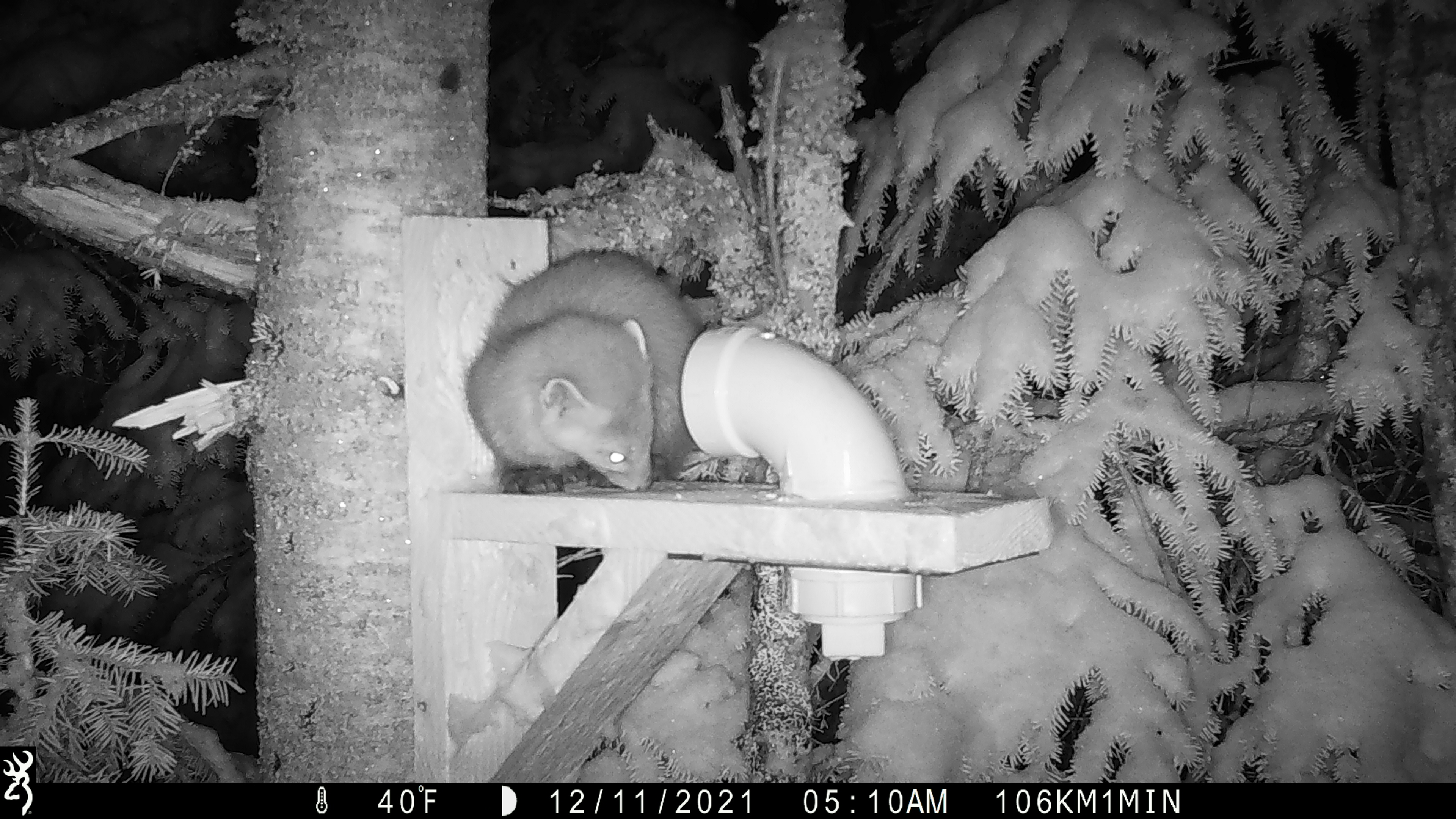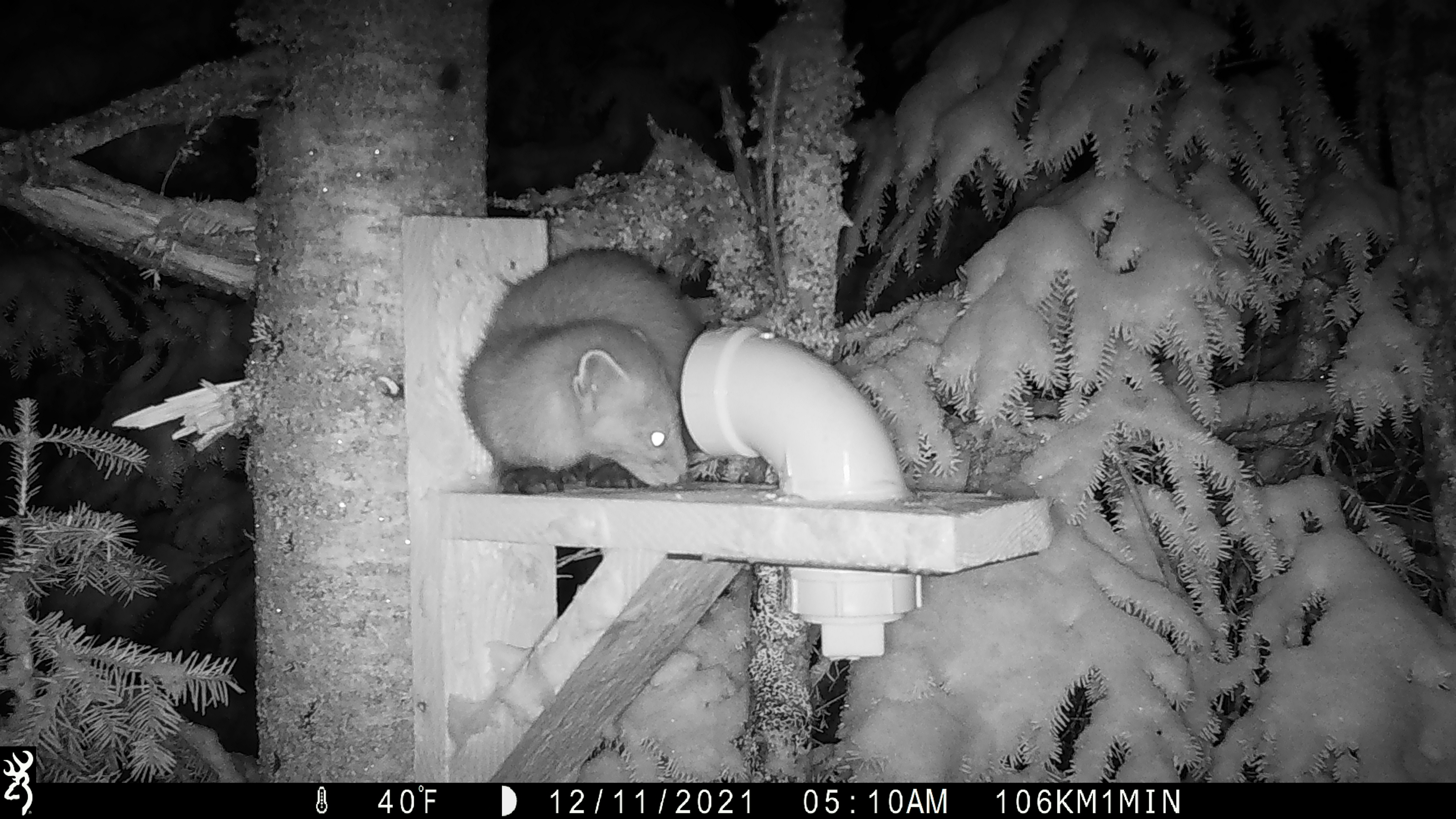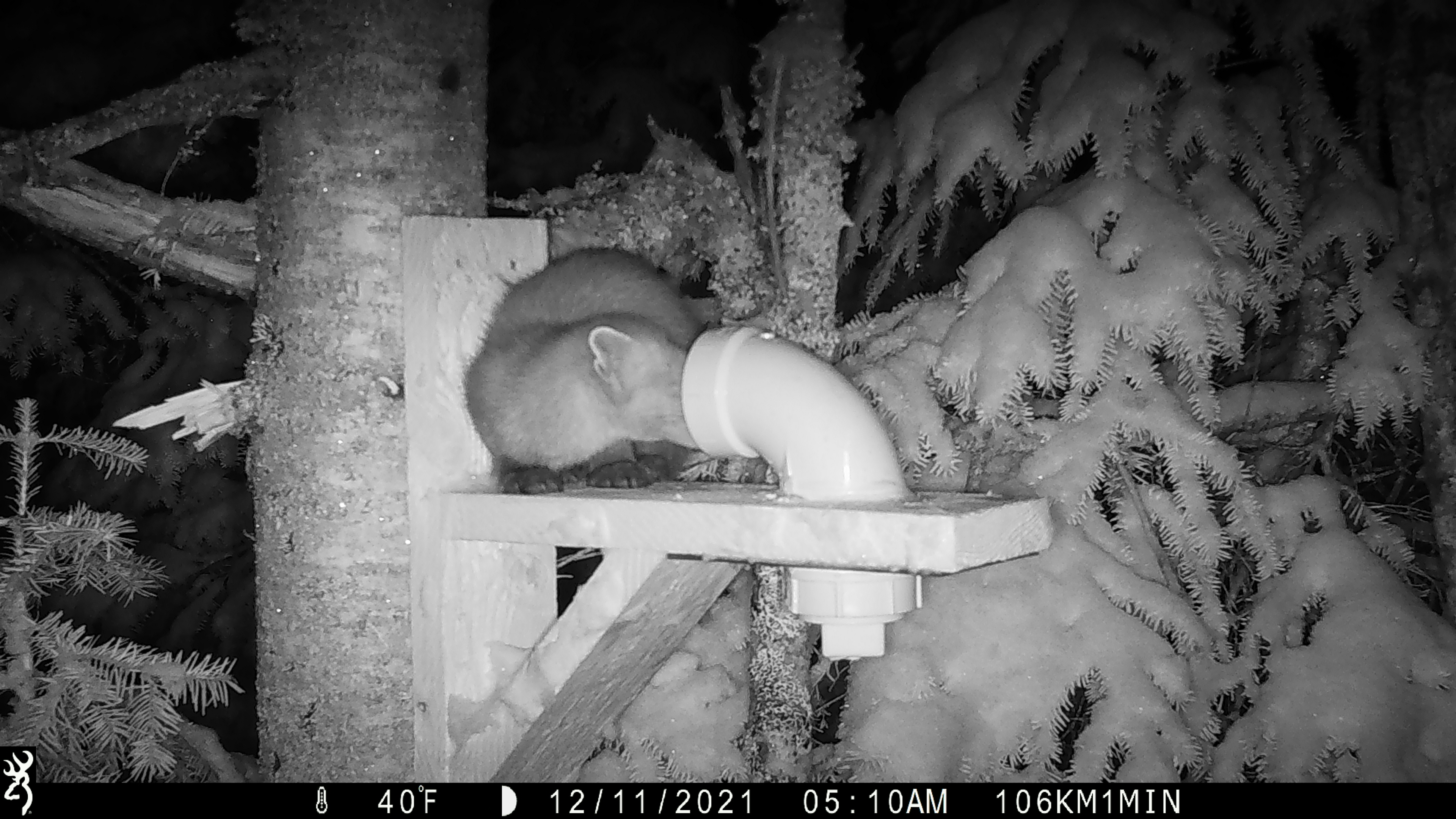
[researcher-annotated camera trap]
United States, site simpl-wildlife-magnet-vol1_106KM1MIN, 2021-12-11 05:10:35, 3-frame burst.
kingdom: Animalia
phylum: Chordata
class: Mammalia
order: Carnivora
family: Mustelidae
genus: Martes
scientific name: Martes americana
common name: american marten